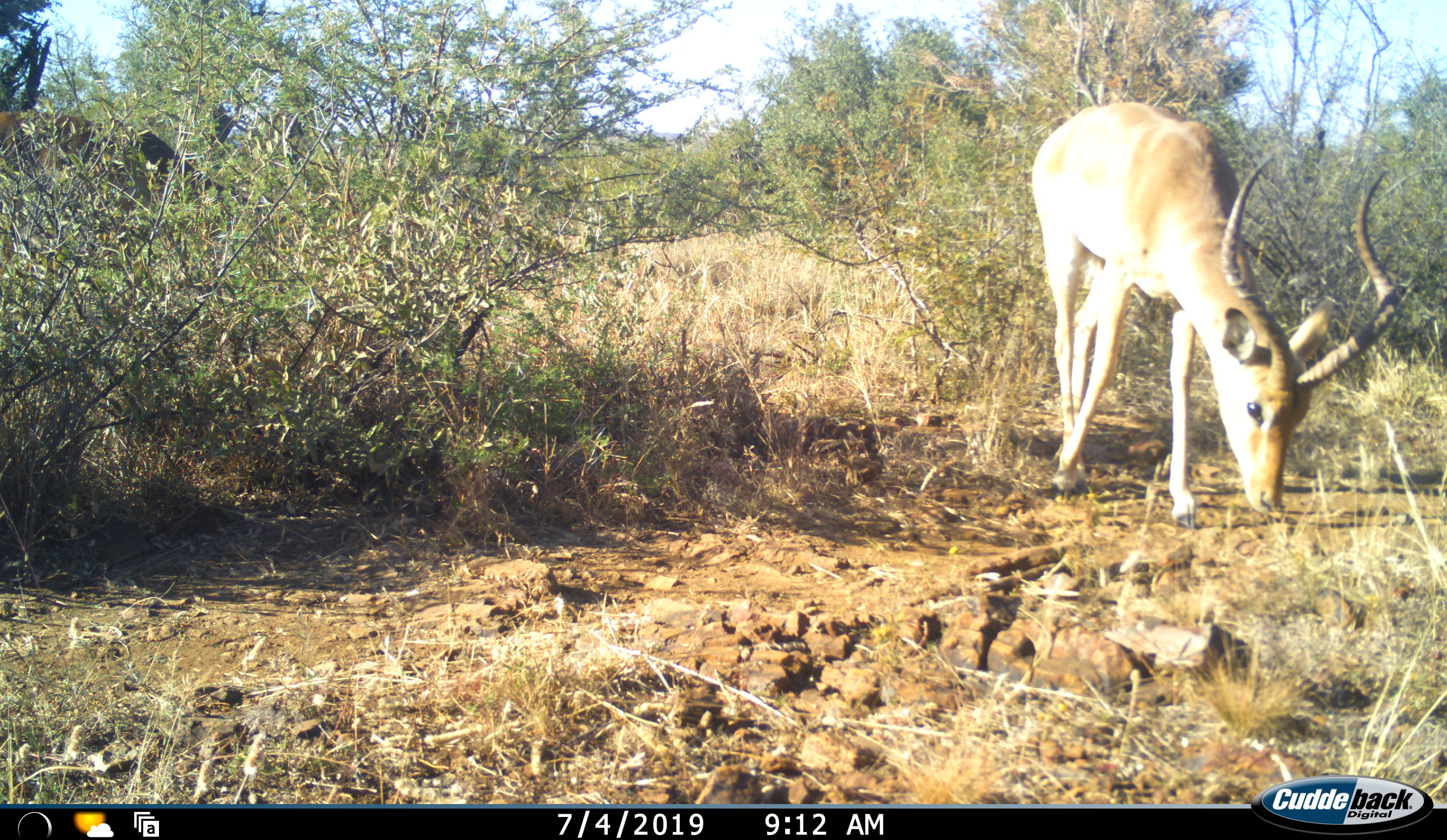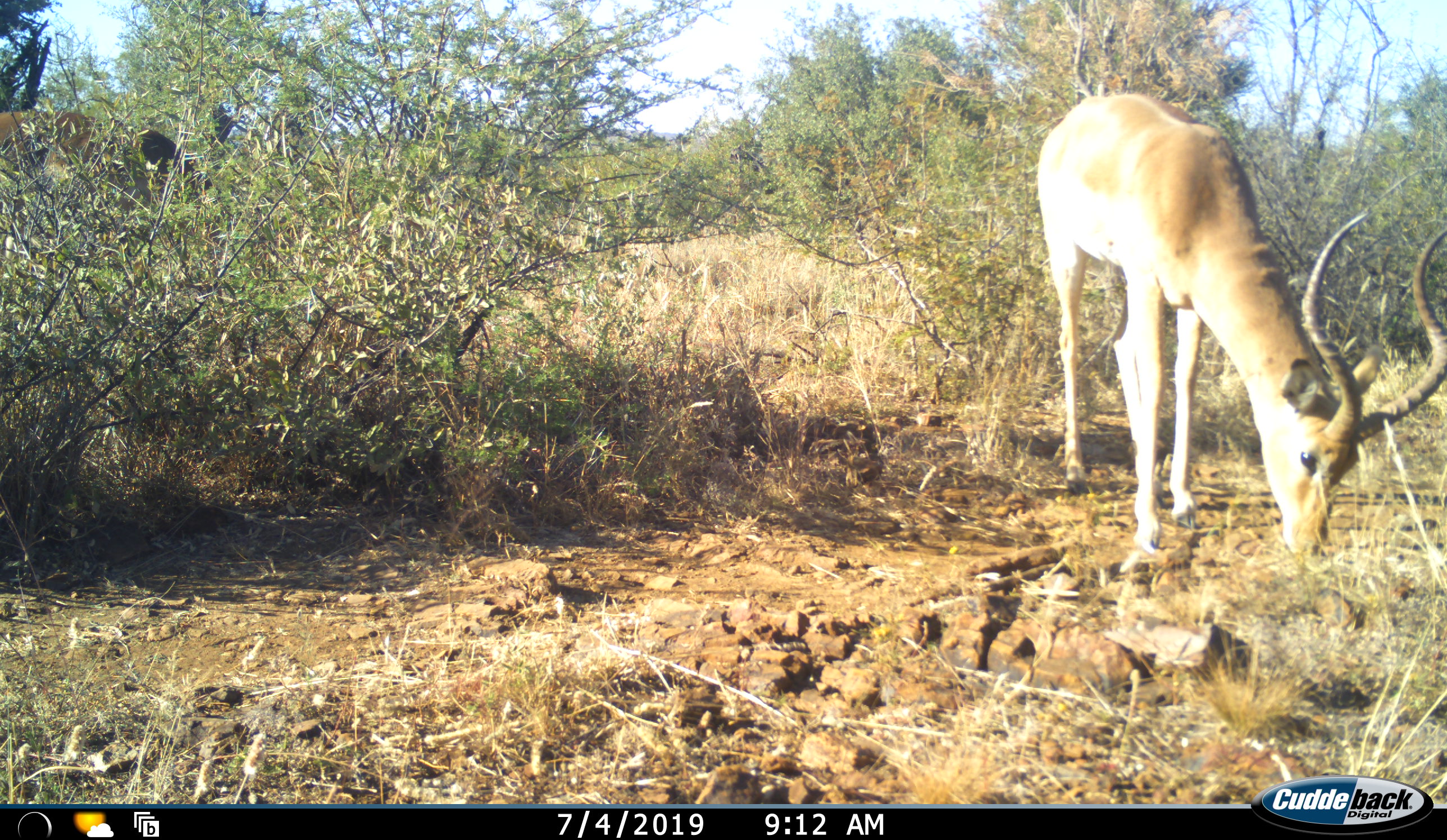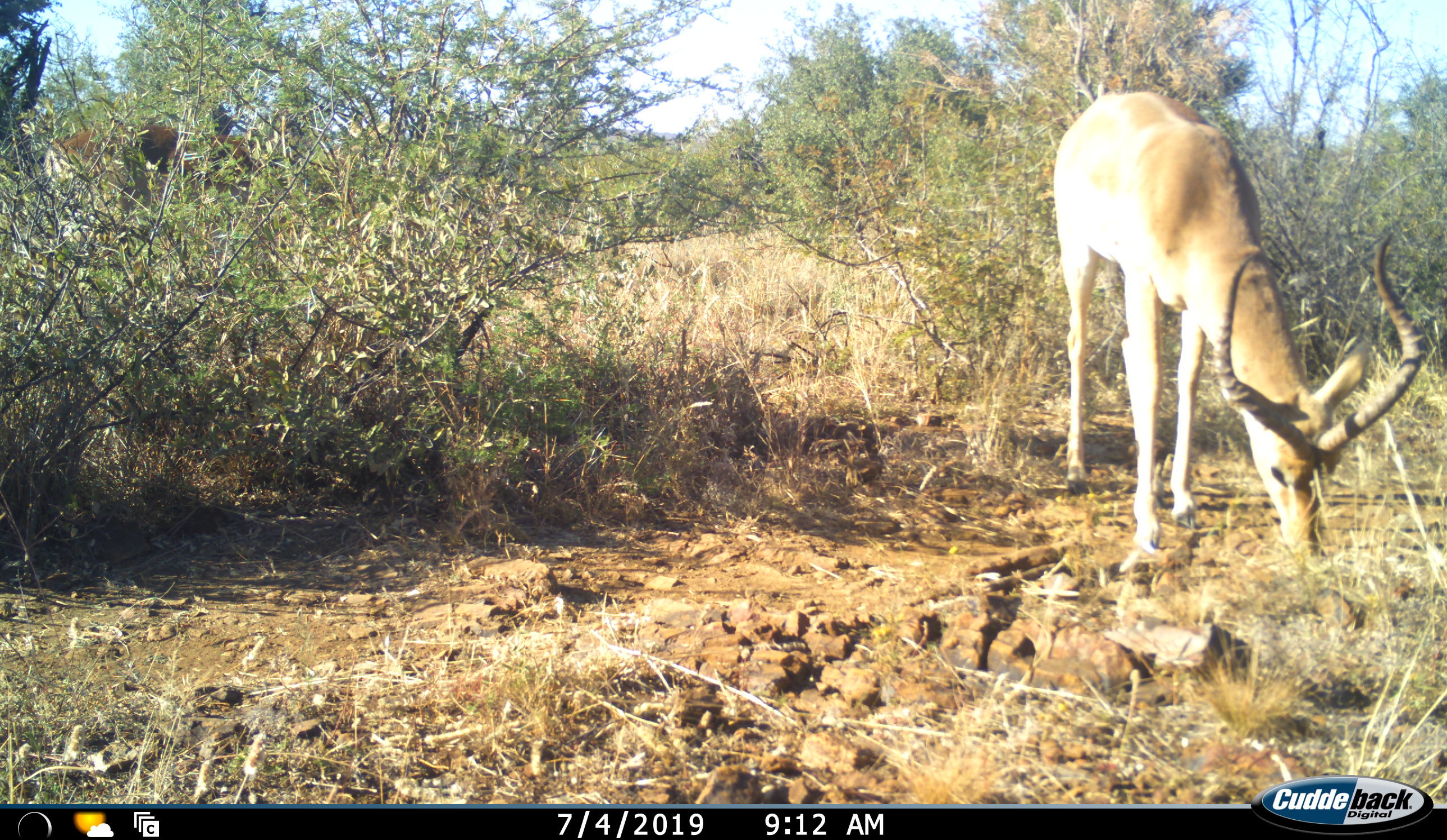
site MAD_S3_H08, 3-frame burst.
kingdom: Animalia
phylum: Chordata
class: Mammalia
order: Artiodactyla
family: Bovidae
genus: Aepyceros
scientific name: Aepyceros melampus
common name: impala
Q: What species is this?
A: Impala (Aepyceros melampus).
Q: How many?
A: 2.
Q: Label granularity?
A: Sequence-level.